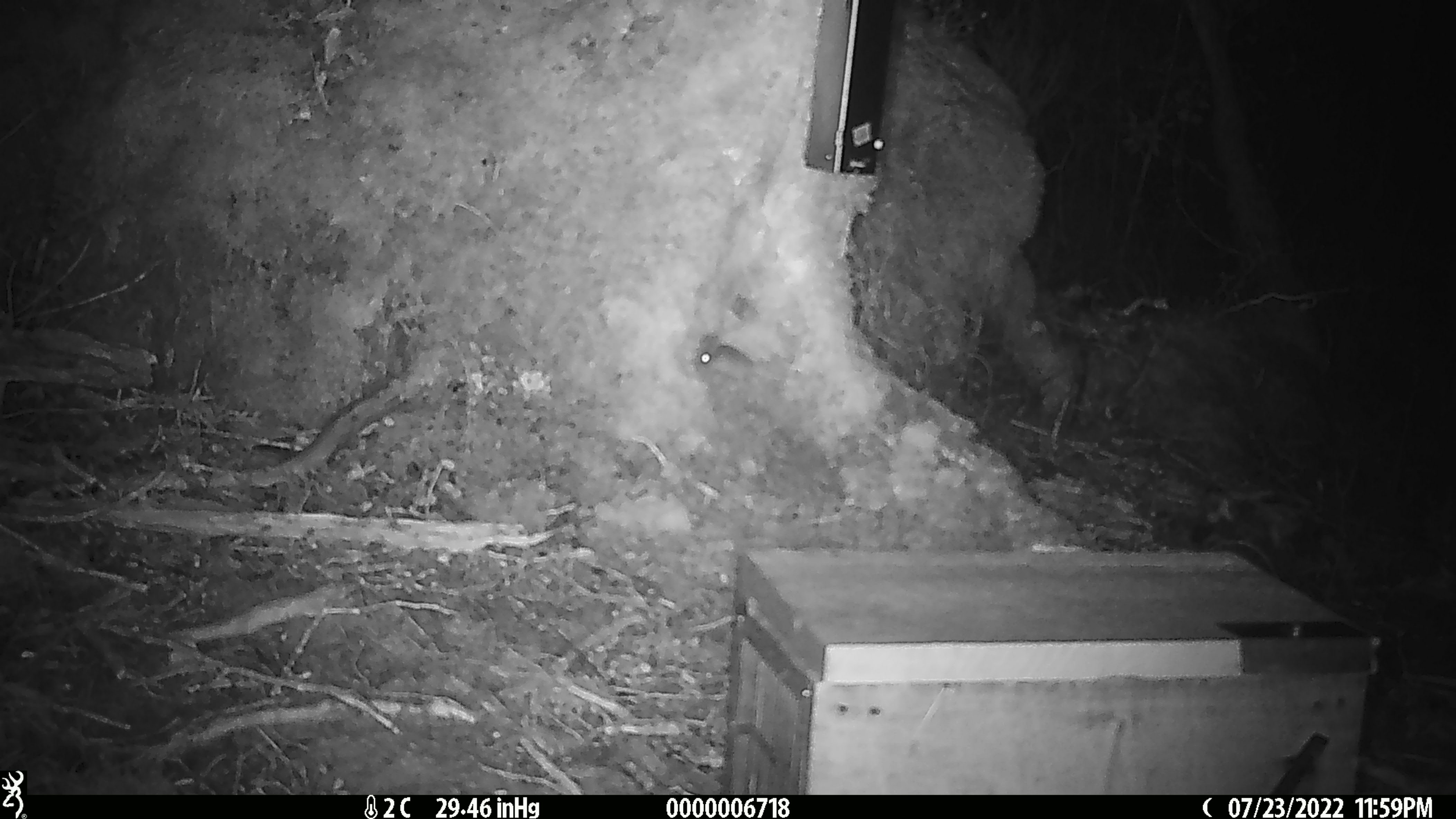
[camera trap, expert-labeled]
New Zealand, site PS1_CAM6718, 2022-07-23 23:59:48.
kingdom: Animalia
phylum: Chordata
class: Mammalia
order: Rodentia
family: Muridae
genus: Mus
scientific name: Mus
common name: mouse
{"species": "mouse (Mus)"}